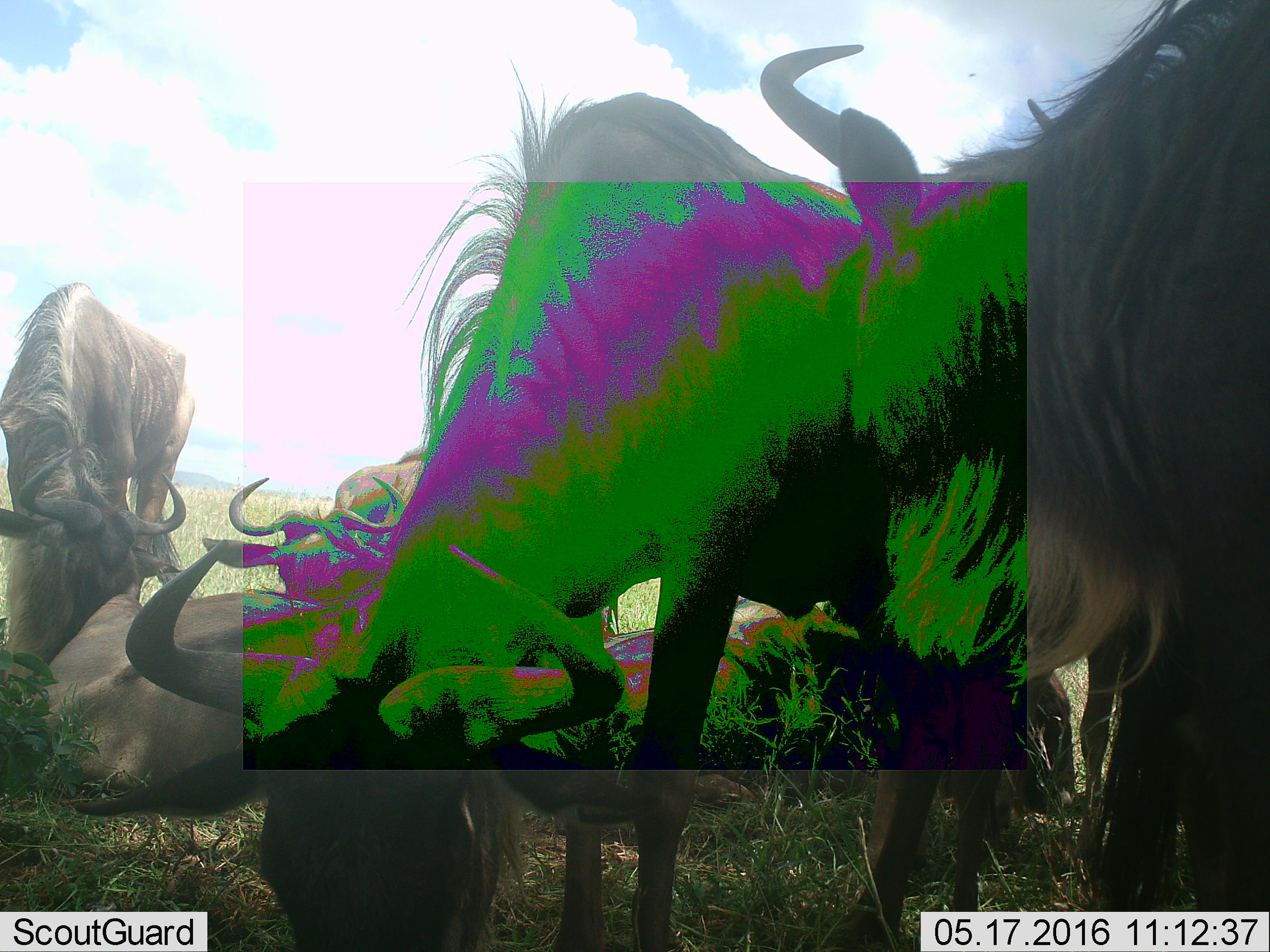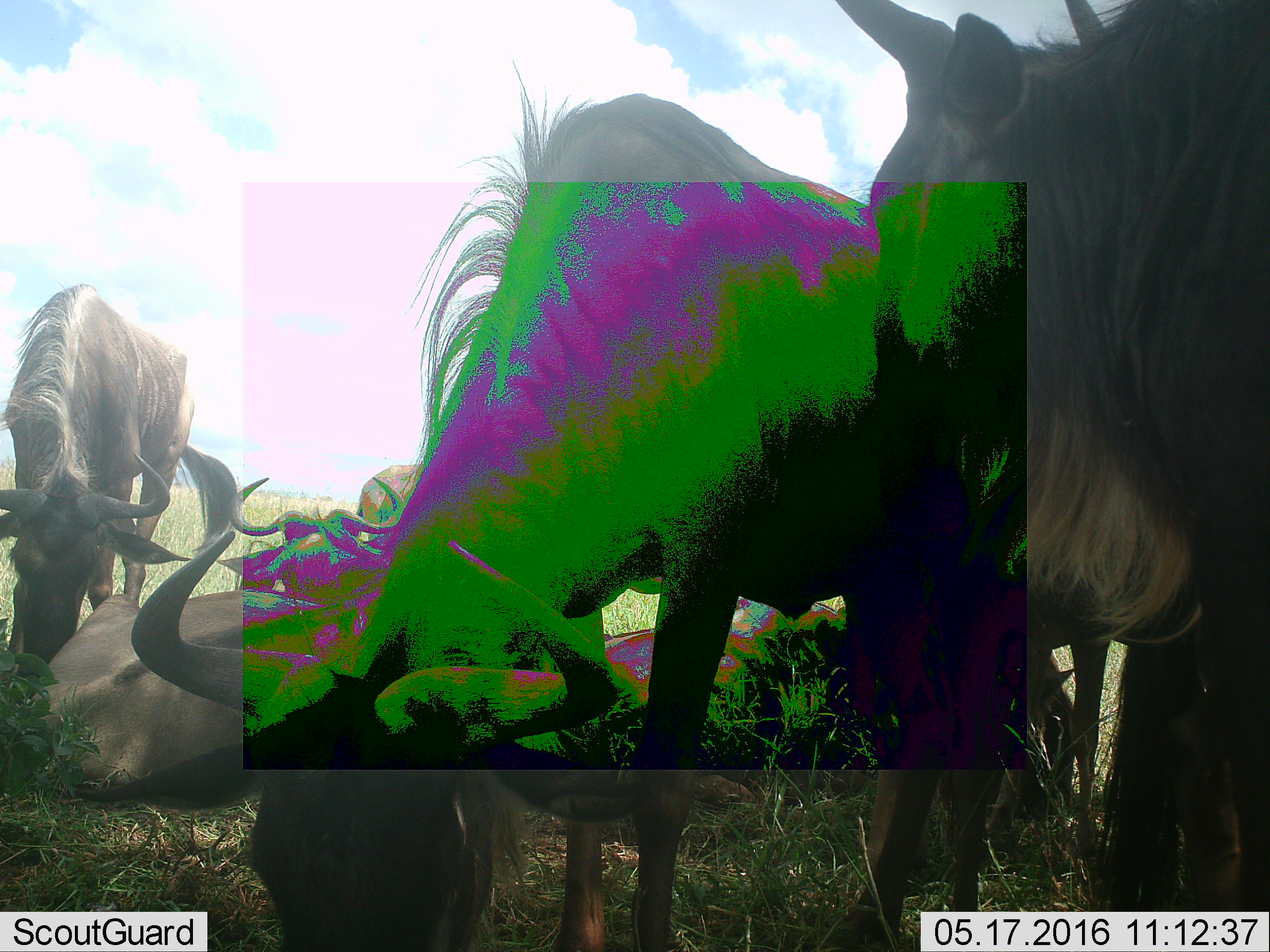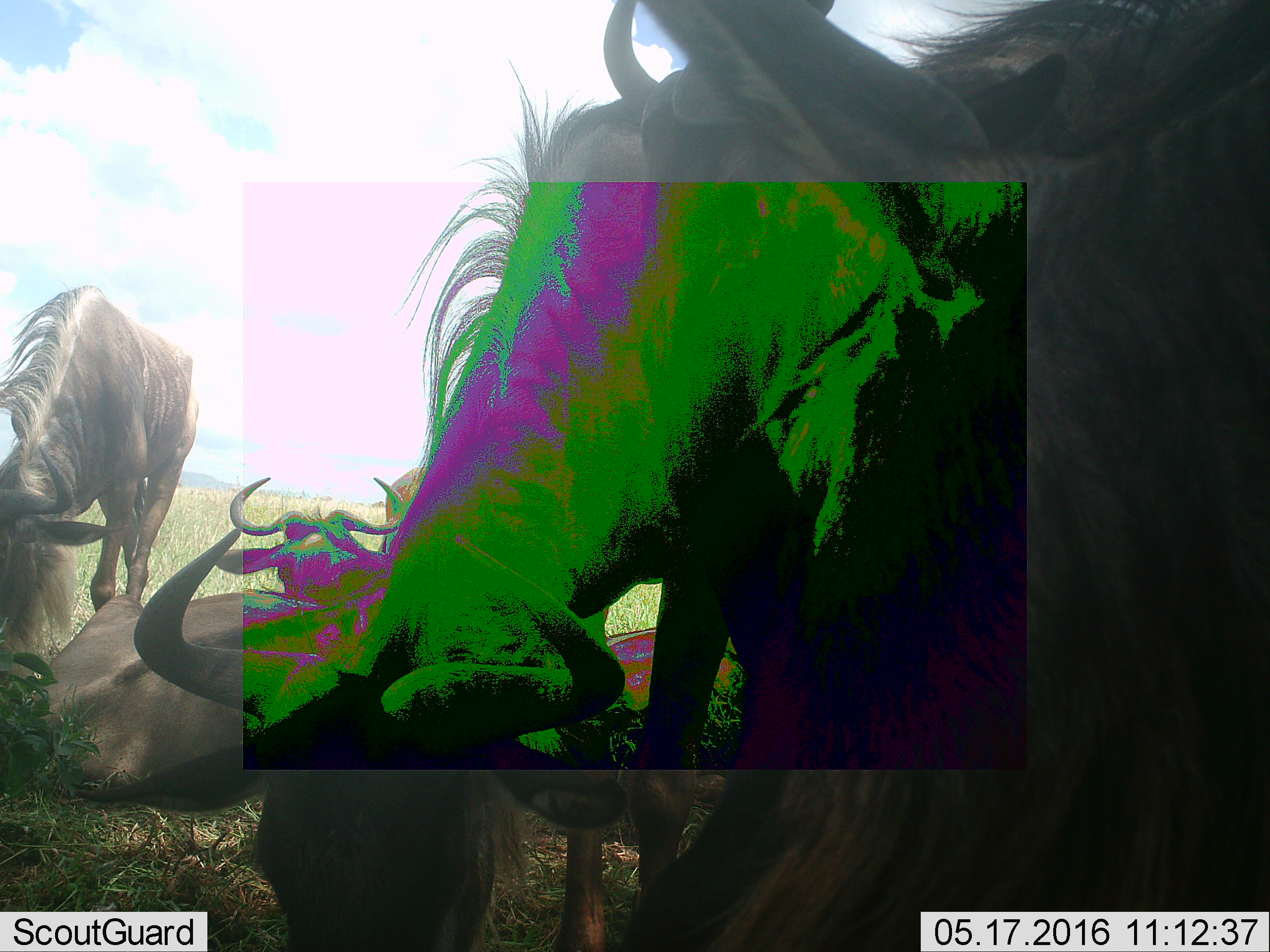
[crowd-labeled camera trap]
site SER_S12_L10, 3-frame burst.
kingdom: Animalia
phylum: Chordata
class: Mammalia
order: Artiodactyla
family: Bovidae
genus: Connochaetes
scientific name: Connochaetes taurinus taurinus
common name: blue wildebeest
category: wildebeestblue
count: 6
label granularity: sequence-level